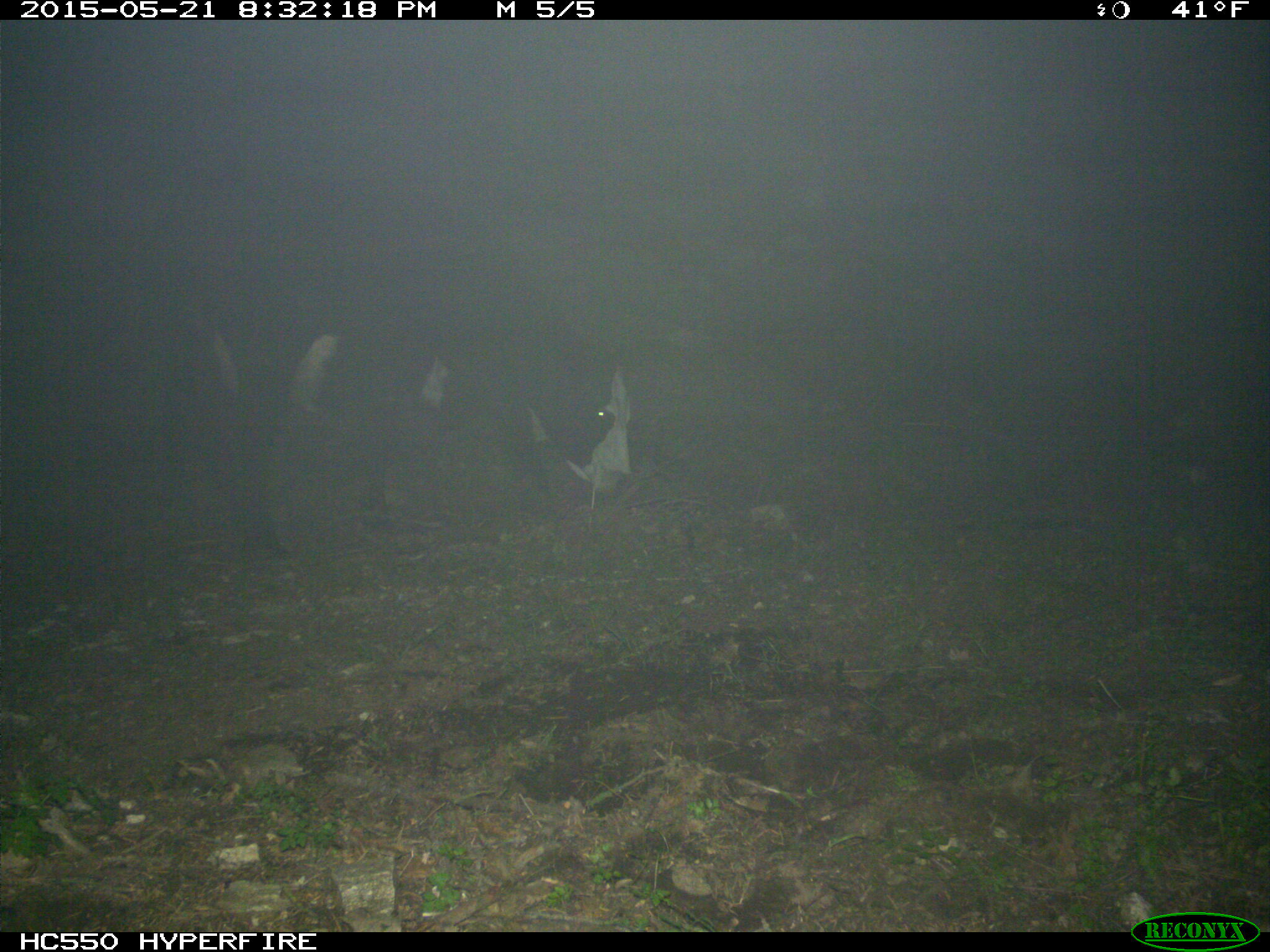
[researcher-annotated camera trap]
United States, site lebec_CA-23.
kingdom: Animalia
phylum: Chordata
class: Mammalia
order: Artiodactyla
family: Bovidae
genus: Bos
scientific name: Bos taurus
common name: domestic cow